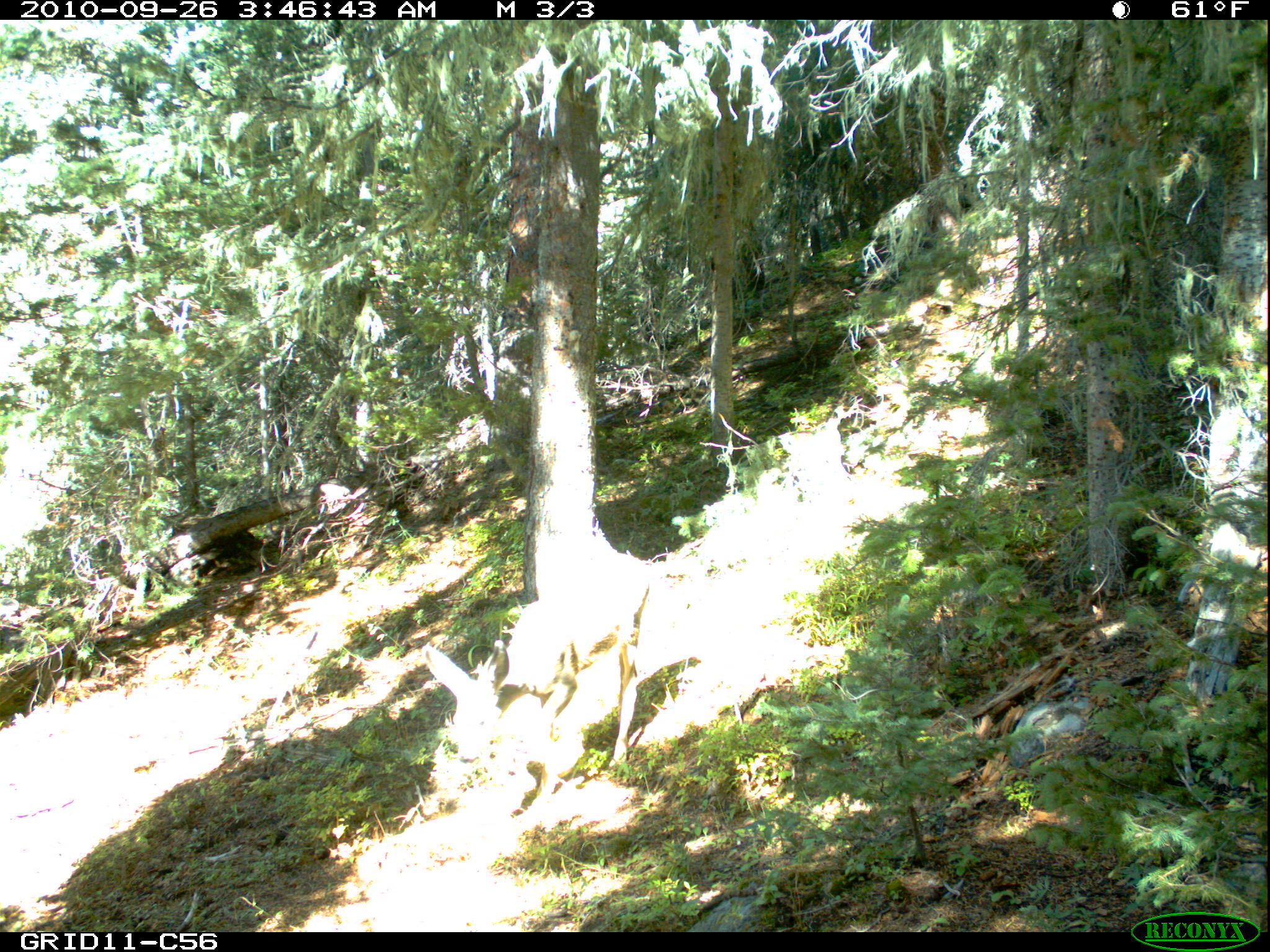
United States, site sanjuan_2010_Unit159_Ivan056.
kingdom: Animalia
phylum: Chordata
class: Mammalia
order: Artiodactyla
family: Cervidae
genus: Odocoileus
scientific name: Odocoileus hemionus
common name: mule deer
Odocoileus hemionus (mule deer).